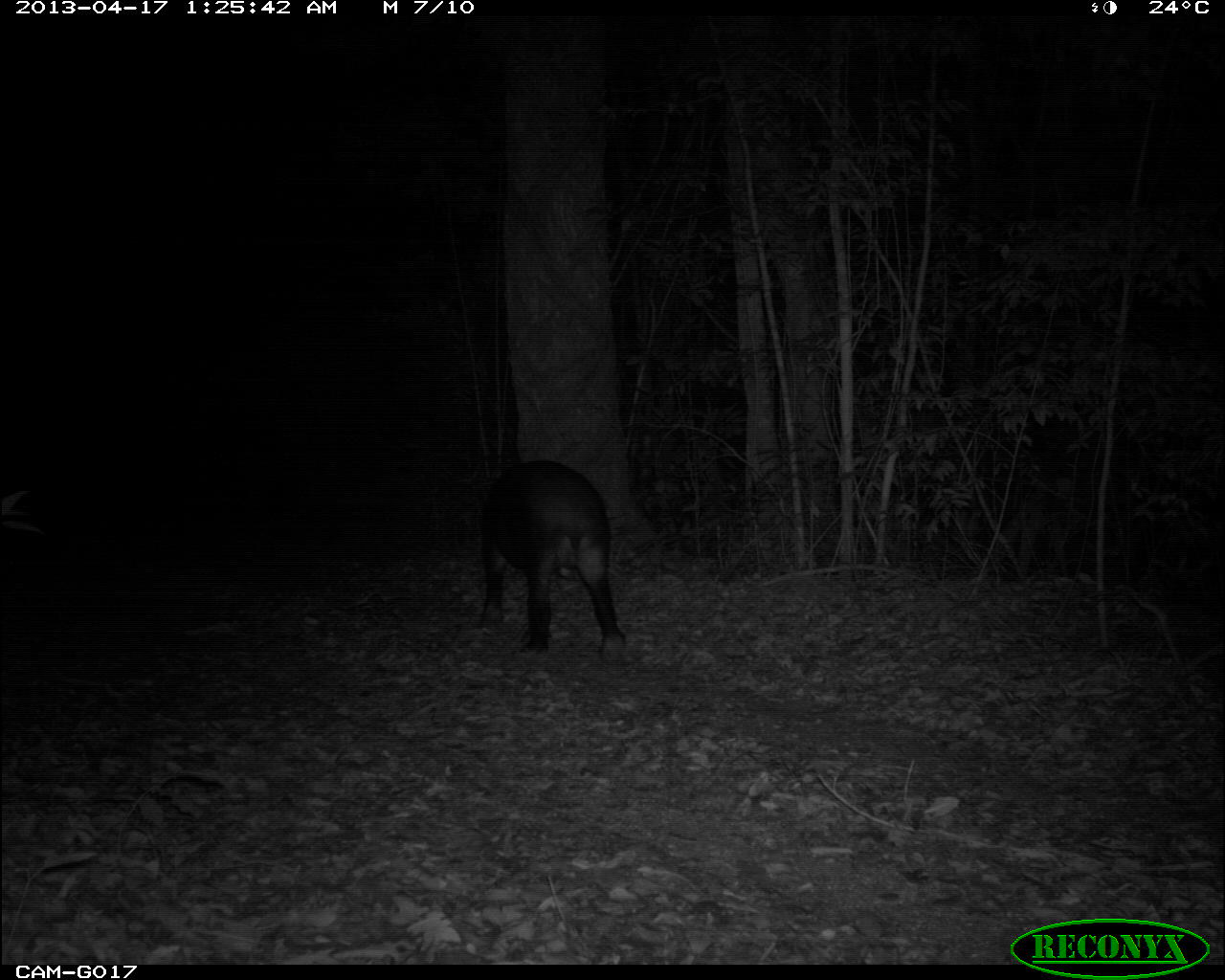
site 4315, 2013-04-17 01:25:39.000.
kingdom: Animalia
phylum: Chordata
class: Mammalia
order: Perissodactyla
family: Tapiridae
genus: Tapirus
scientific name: Tapirus bairdii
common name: baird's tapir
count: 1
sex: male